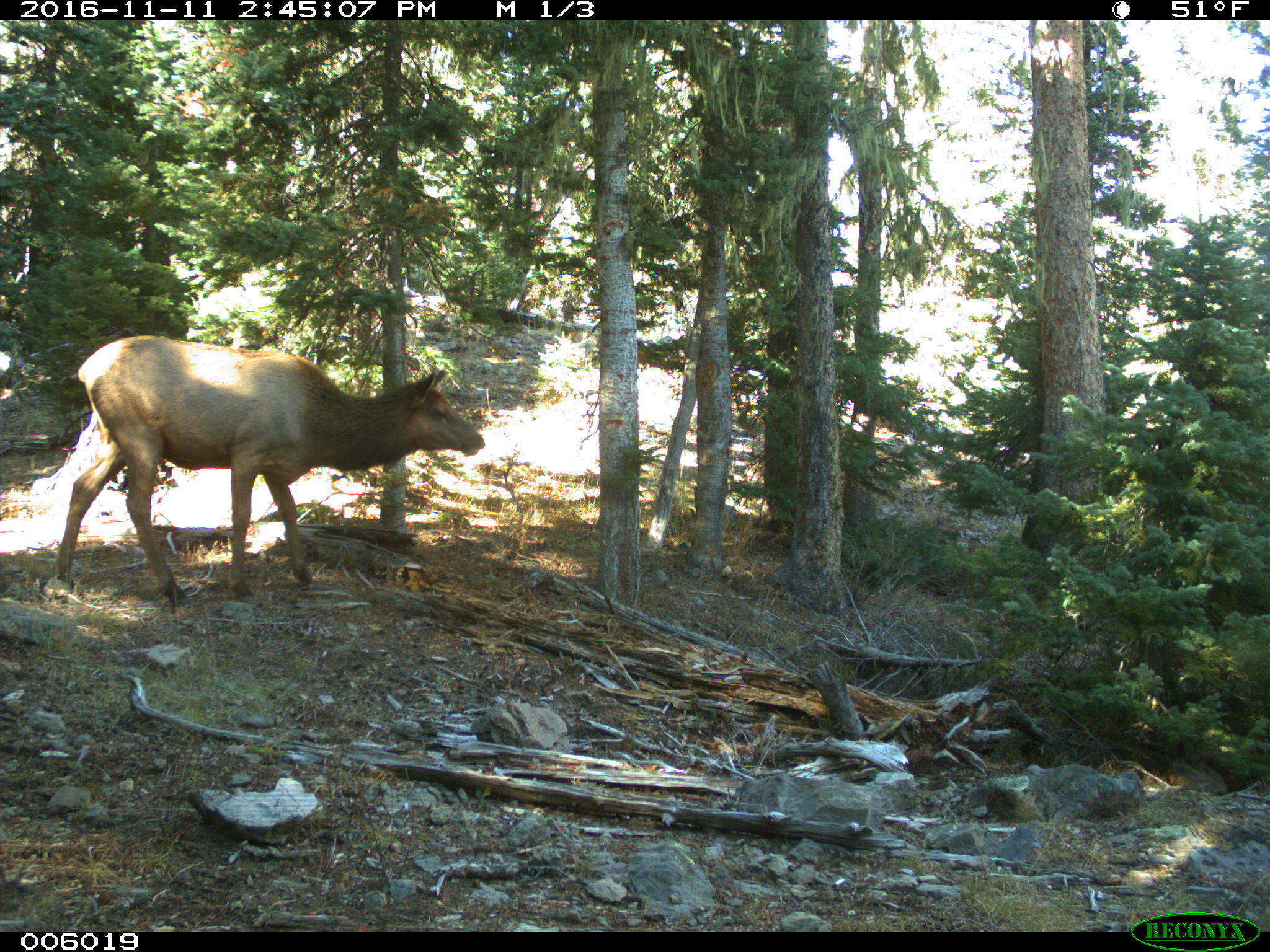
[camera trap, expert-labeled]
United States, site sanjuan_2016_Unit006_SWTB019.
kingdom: Animalia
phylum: Chordata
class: Mammalia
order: Artiodactyla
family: Cervidae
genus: Cervus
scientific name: Cervus elaphus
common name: red deer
Cervus elaphus (red deer).